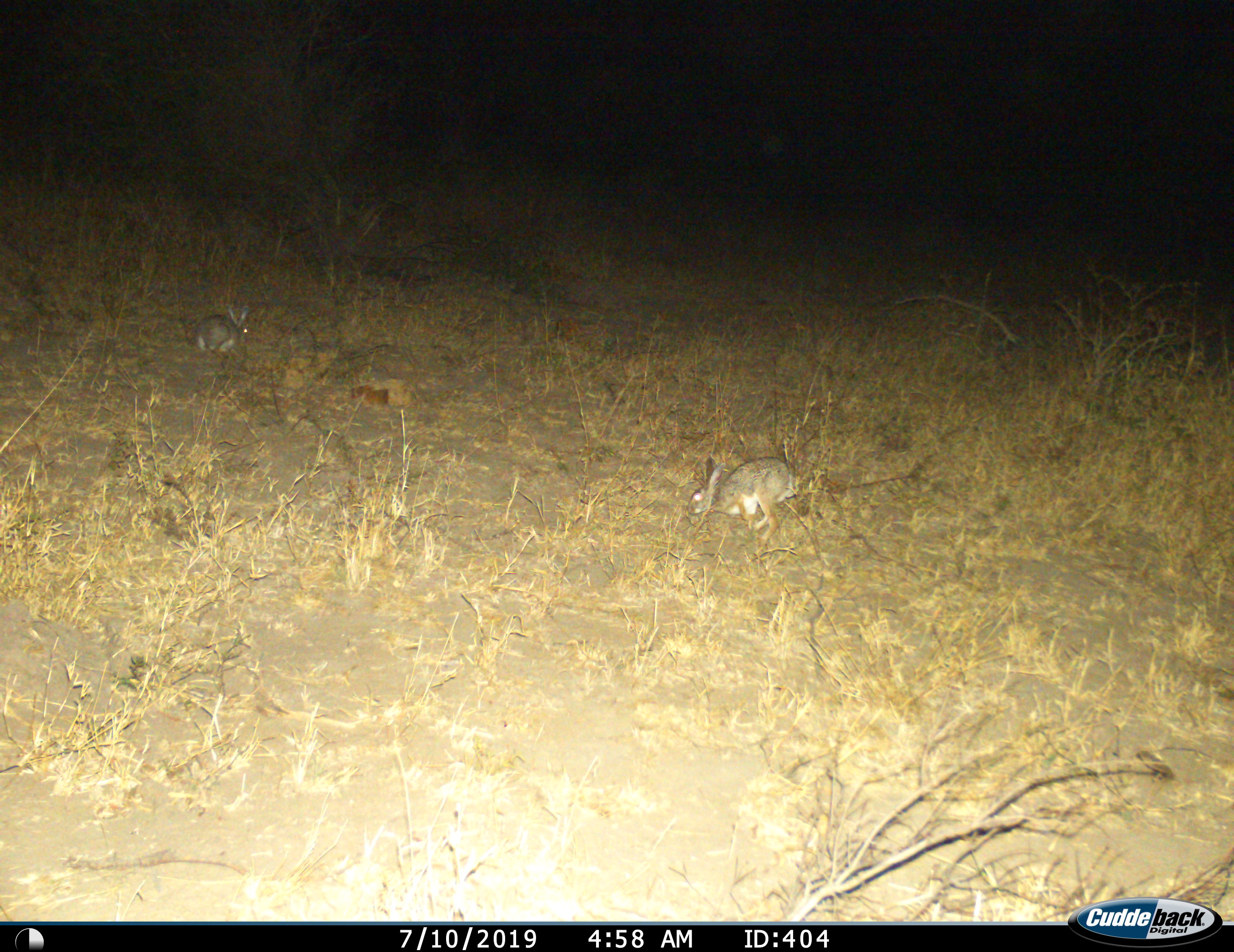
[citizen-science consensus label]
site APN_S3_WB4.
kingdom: Animalia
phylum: Chordata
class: Mammalia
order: Lagomorpha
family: Leporidae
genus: Lepus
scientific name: Lepus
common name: hare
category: hareunknown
Hareunknown (hare) (Lepus), count 2. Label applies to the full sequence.